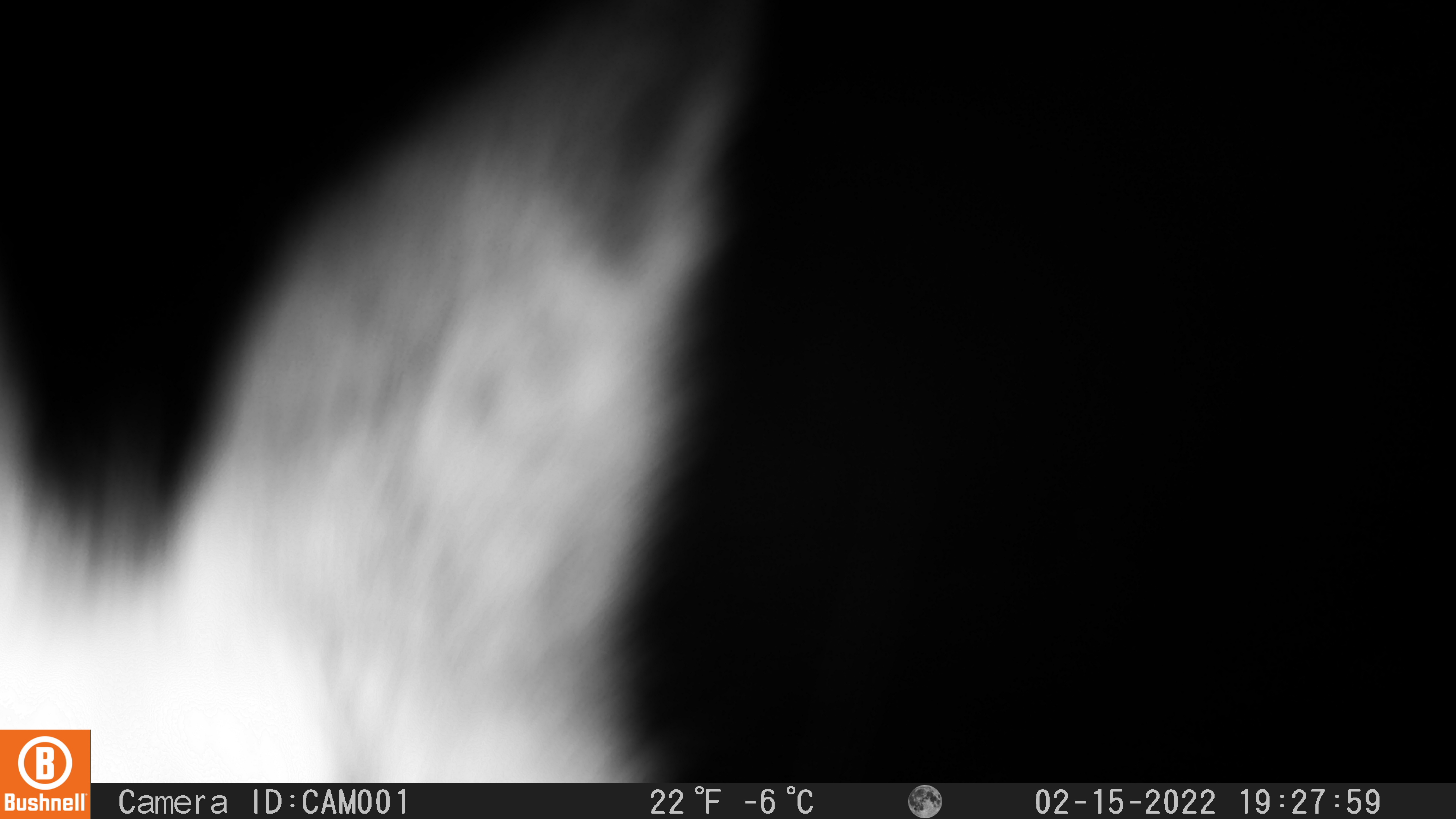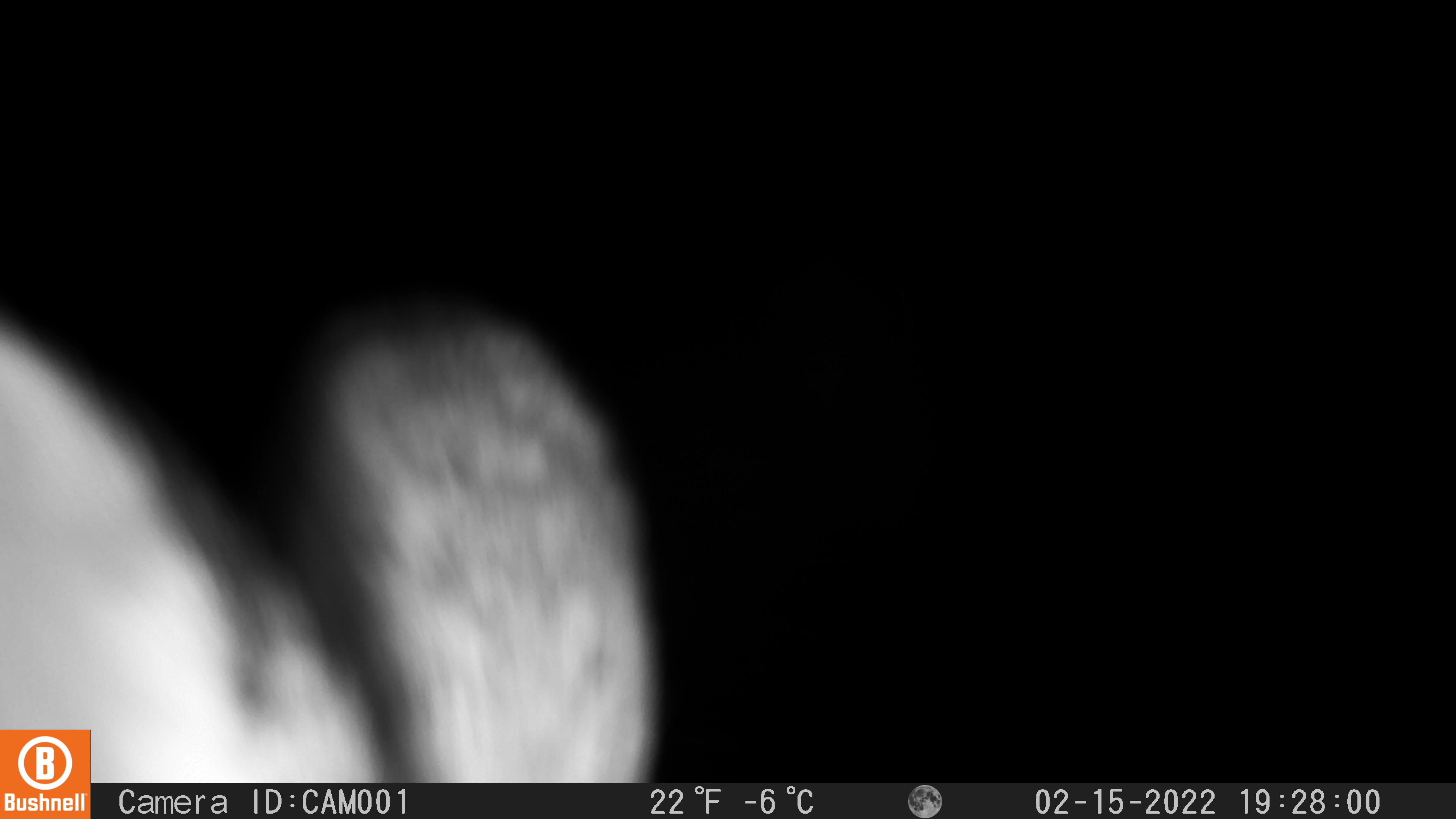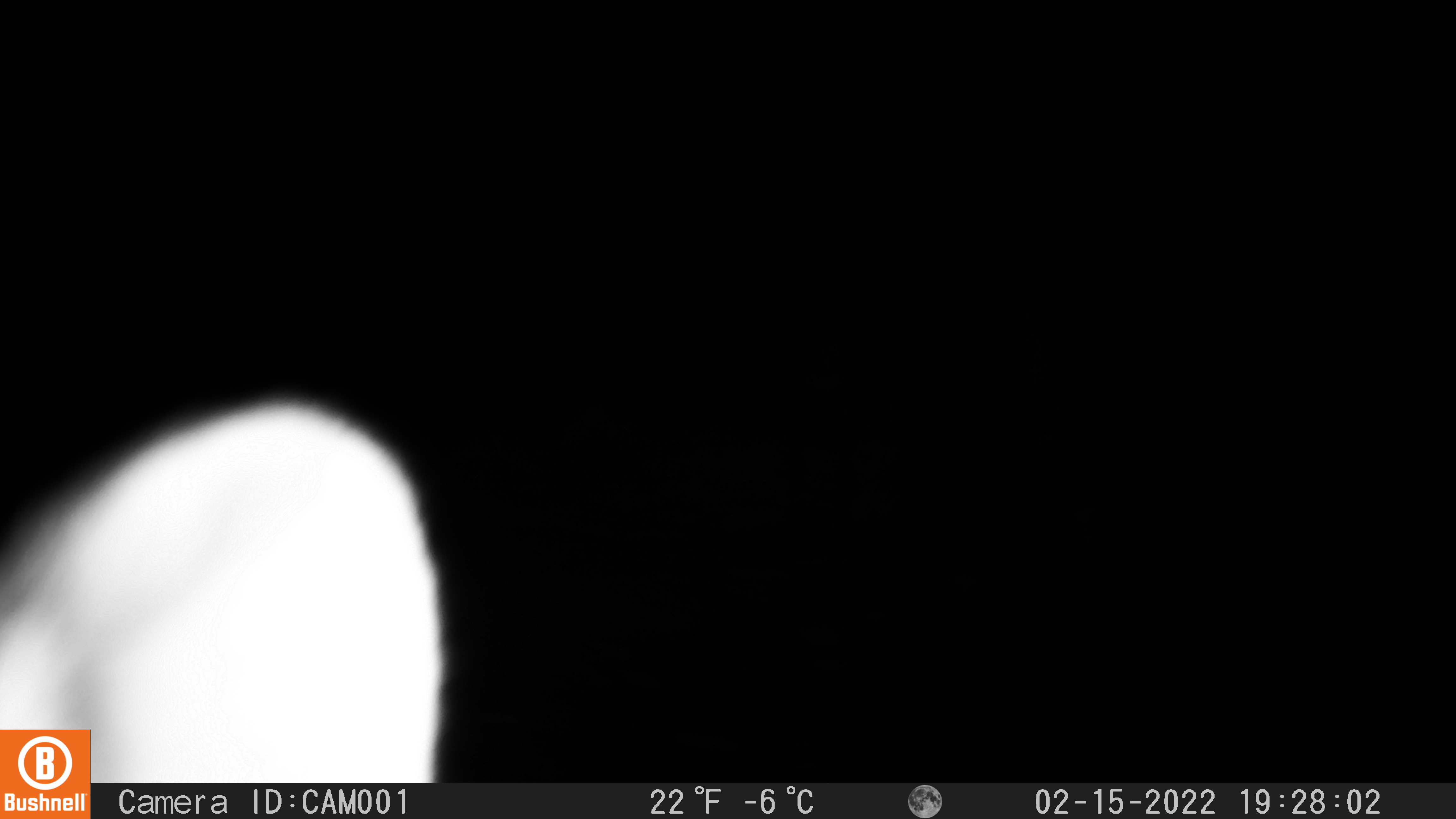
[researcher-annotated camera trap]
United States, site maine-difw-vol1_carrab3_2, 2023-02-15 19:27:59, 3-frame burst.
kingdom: Animalia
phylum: Chordata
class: Mammalia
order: Lagomorpha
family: Leporidae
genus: Lepus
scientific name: Lepus americanus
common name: snowshoe hare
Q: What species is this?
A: Snowshoe hare (Lepus americanus).